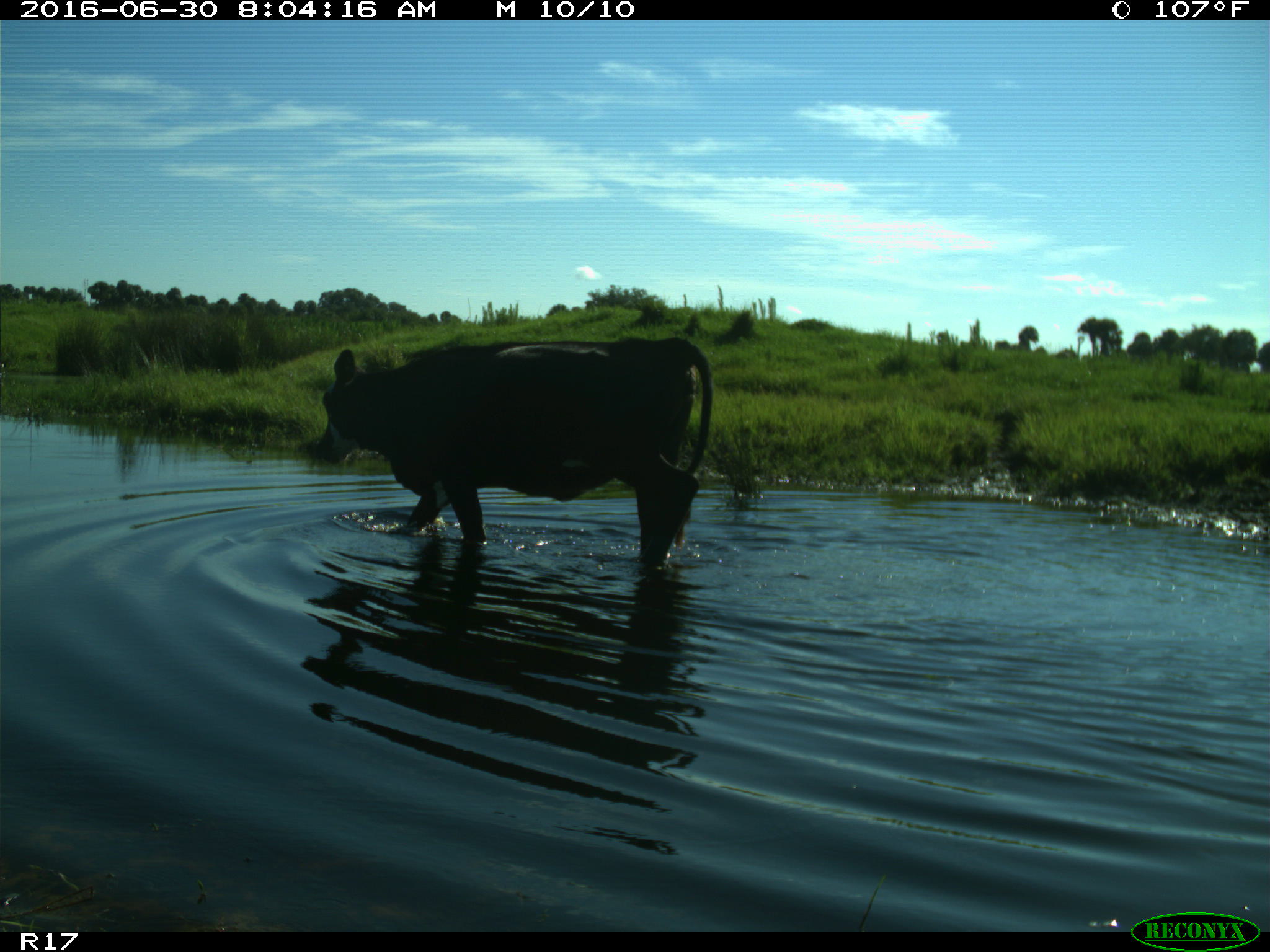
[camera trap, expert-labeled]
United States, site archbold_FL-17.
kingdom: Animalia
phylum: Chordata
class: Mammalia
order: Artiodactyla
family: Bovidae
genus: Bos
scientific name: Bos taurus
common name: domestic cow